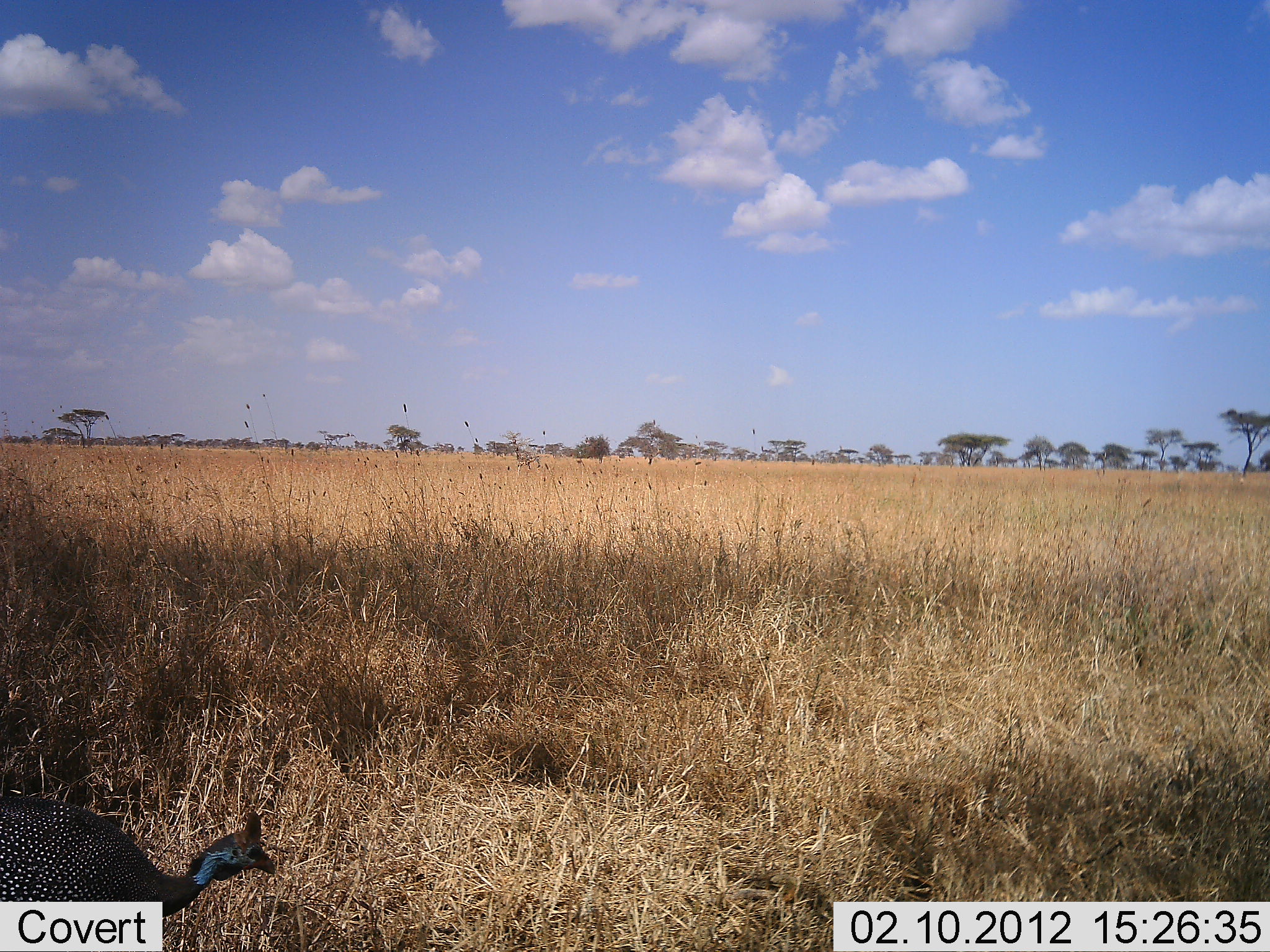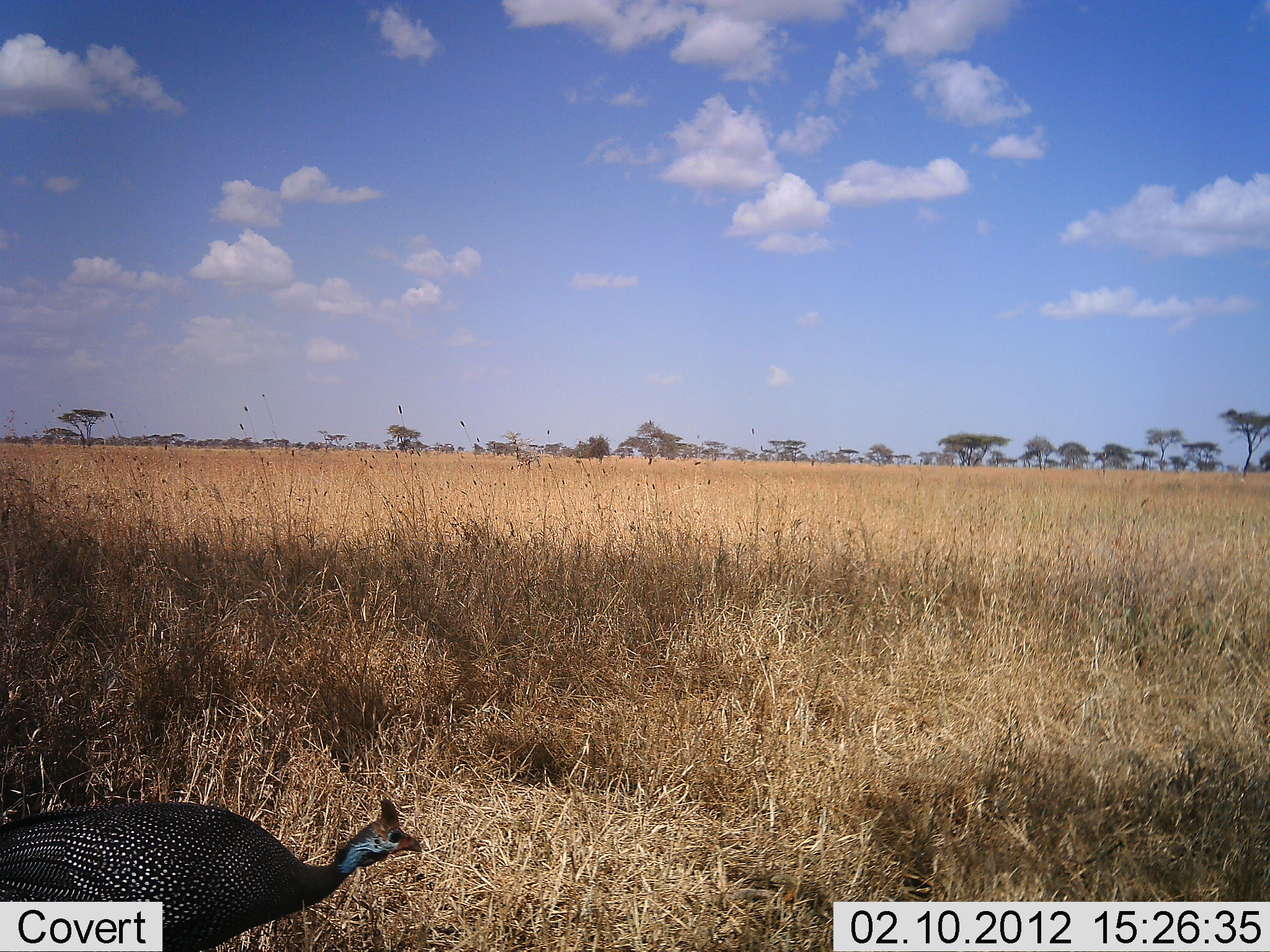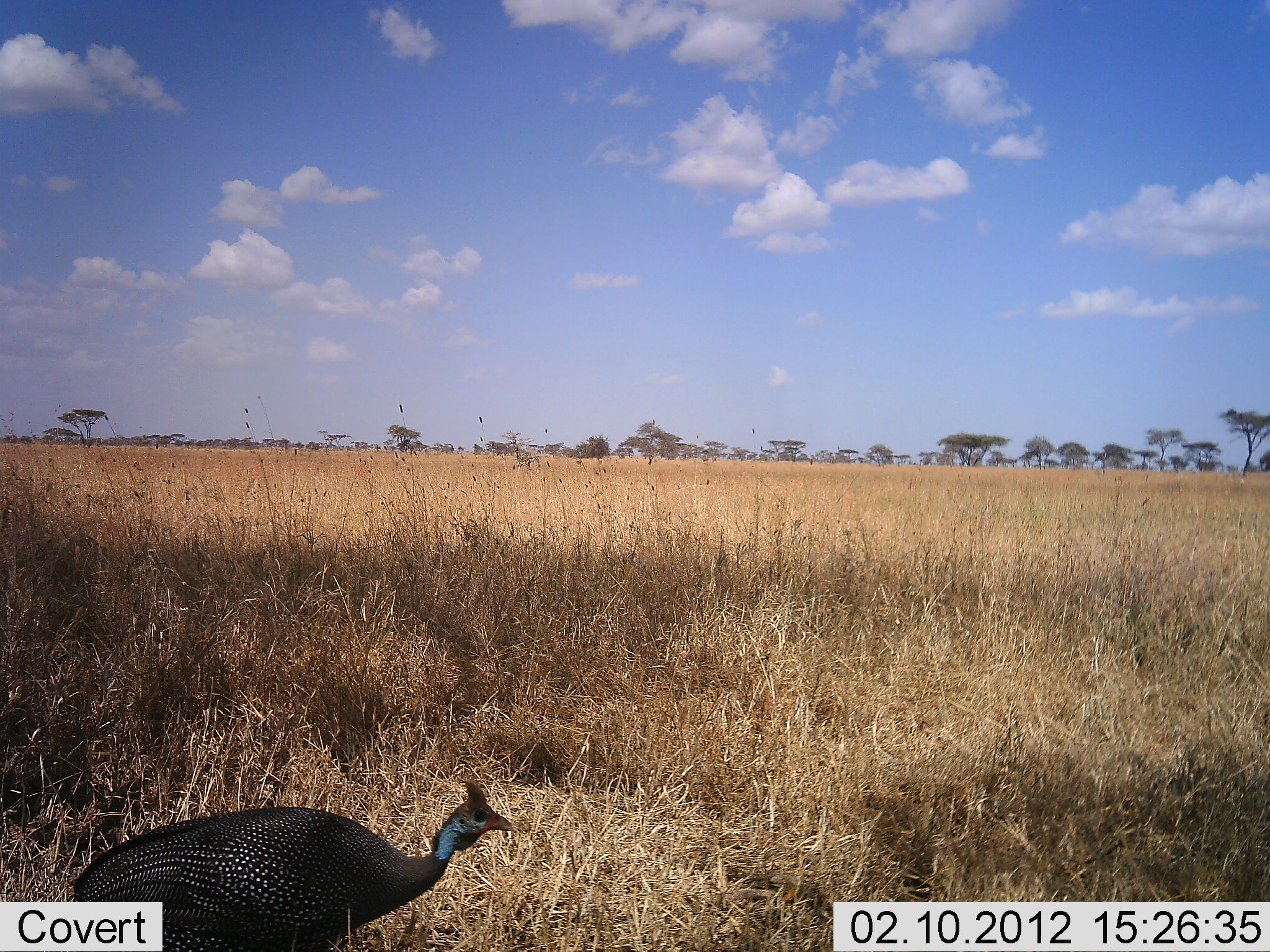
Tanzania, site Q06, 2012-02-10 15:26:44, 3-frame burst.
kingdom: Animalia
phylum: Chordata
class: Aves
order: Galliformes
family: Numididae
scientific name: Numididae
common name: guinea fowl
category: guineafowl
Guineafowl (guinea fowl) (Numididae), count 1. Behavior (volunteer vote fractions): standing 15%, resting 0%, moving 85%, interacting 0%. Young present (vote fraction): 0%. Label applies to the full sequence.